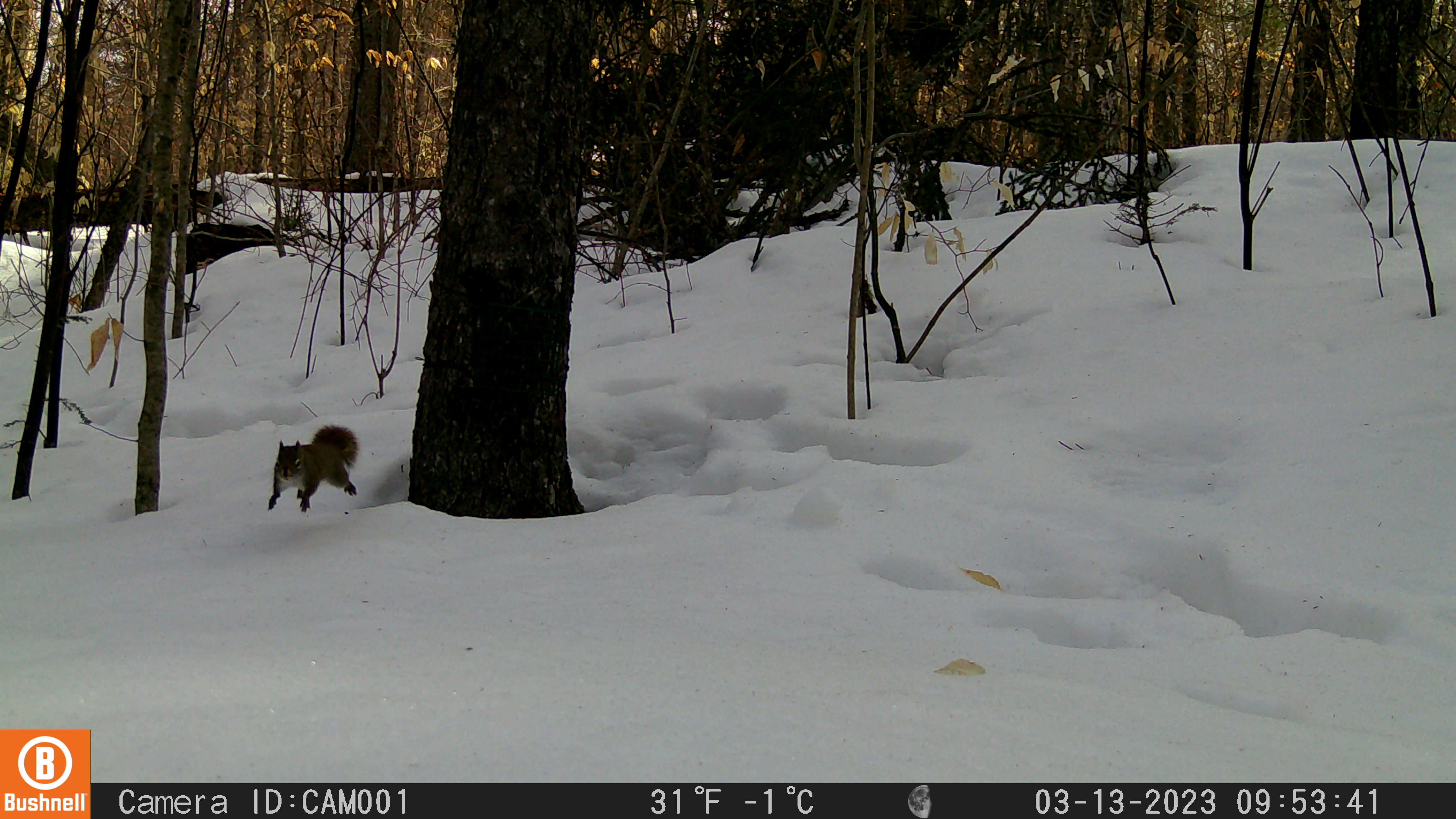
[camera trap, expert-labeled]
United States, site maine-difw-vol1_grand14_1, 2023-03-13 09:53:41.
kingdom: Animalia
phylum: Chordata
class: Mammalia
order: Rodentia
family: Sciuridae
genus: Tamiasciurus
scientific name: Tamiasciurus hudsonicus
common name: red squirrel